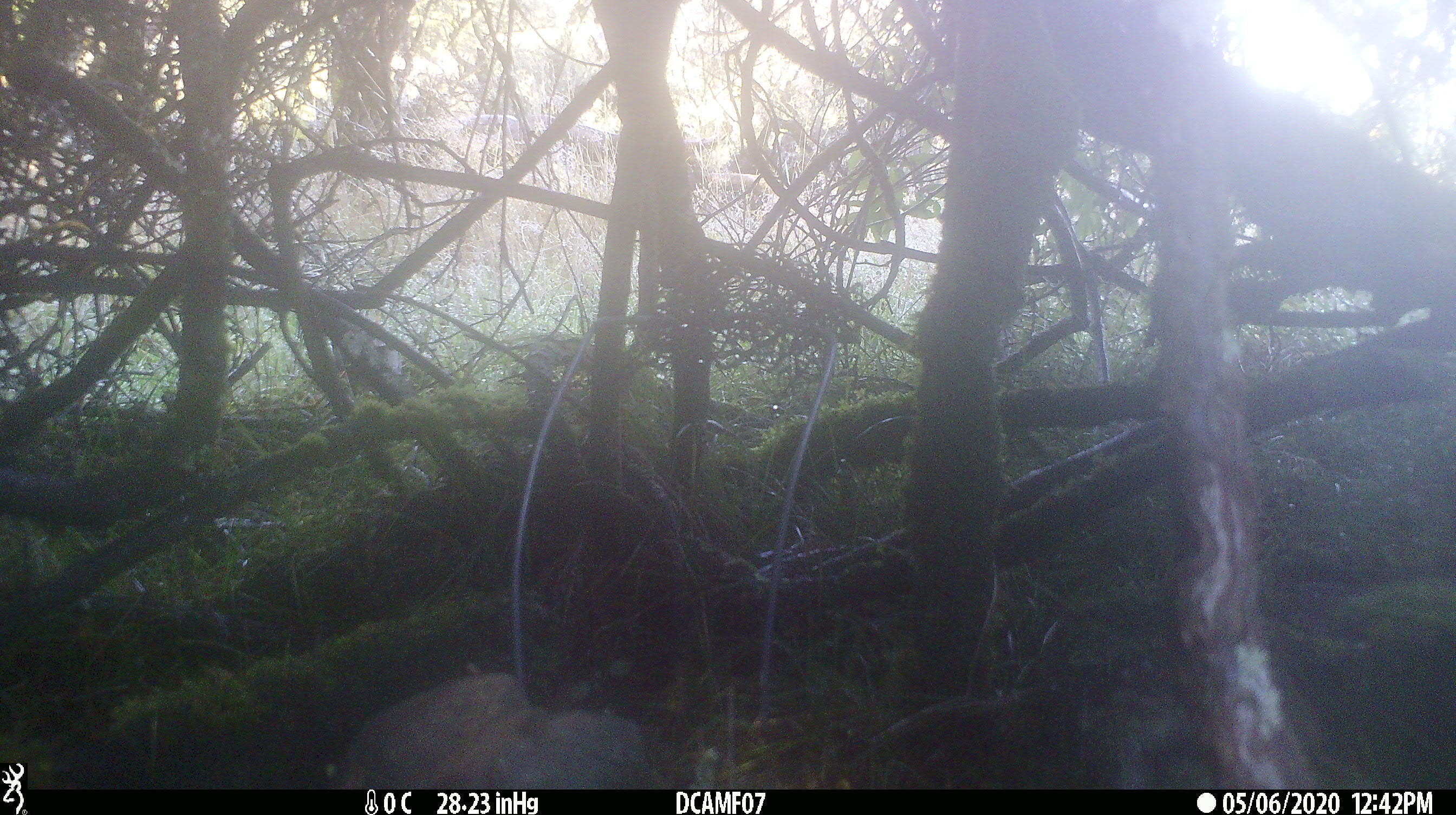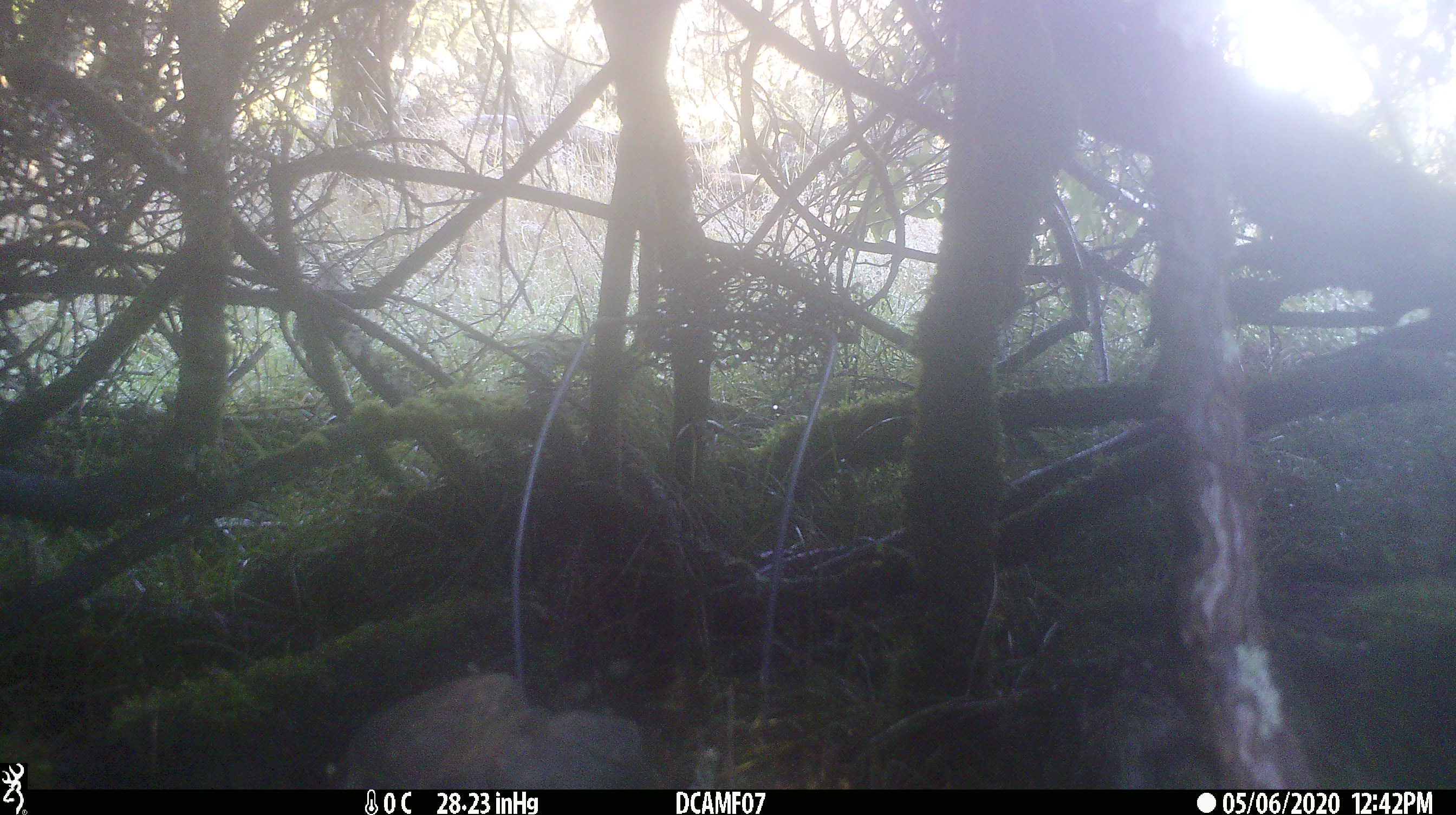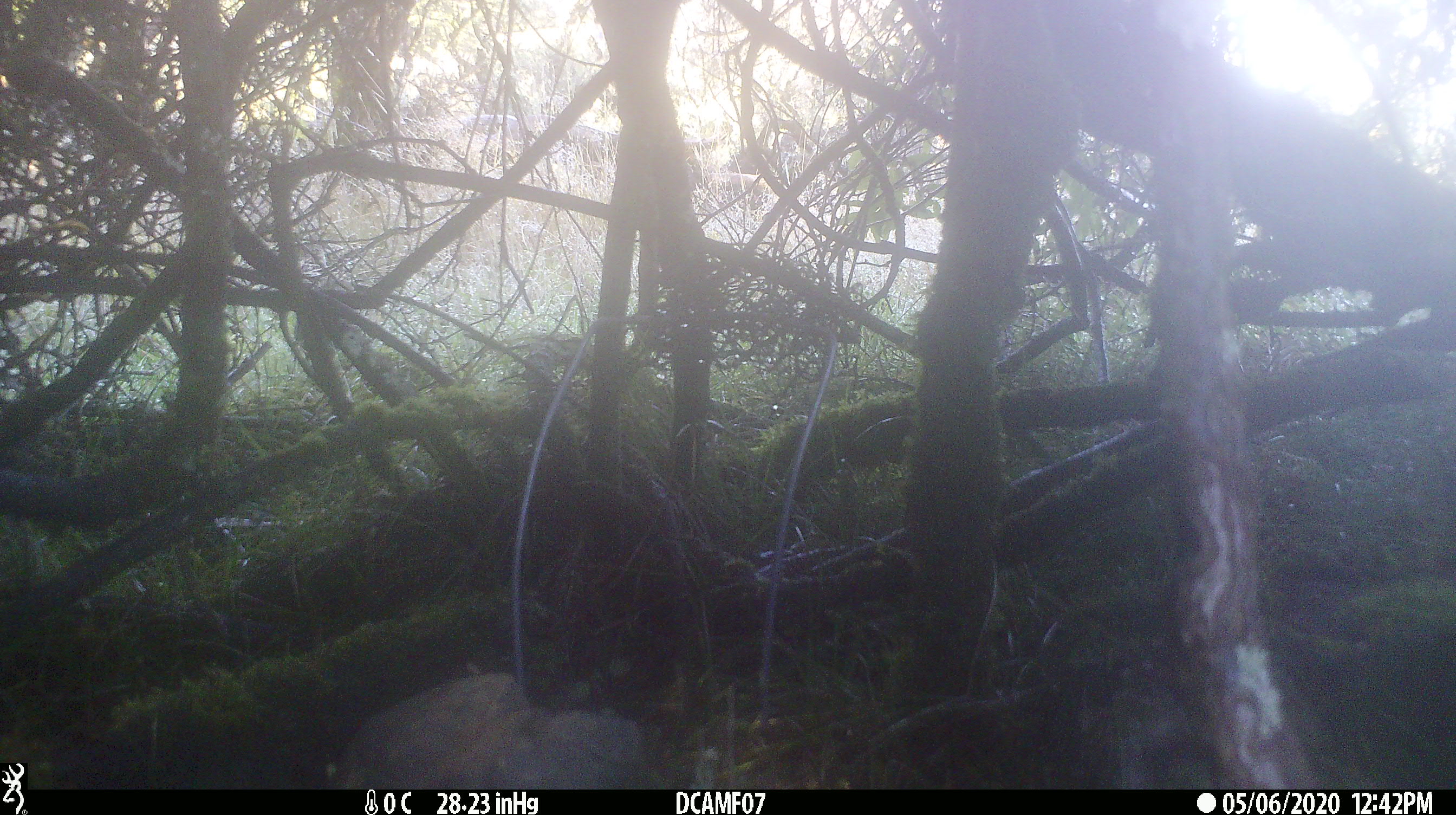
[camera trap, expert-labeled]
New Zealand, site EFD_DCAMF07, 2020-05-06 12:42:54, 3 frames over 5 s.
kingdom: Animalia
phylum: Chordata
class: Aves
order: Passeriformes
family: Turdidae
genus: Turdus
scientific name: Turdus philomelos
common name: song thrush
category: thrush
Thrush (song thrush) (Turdus philomelos).